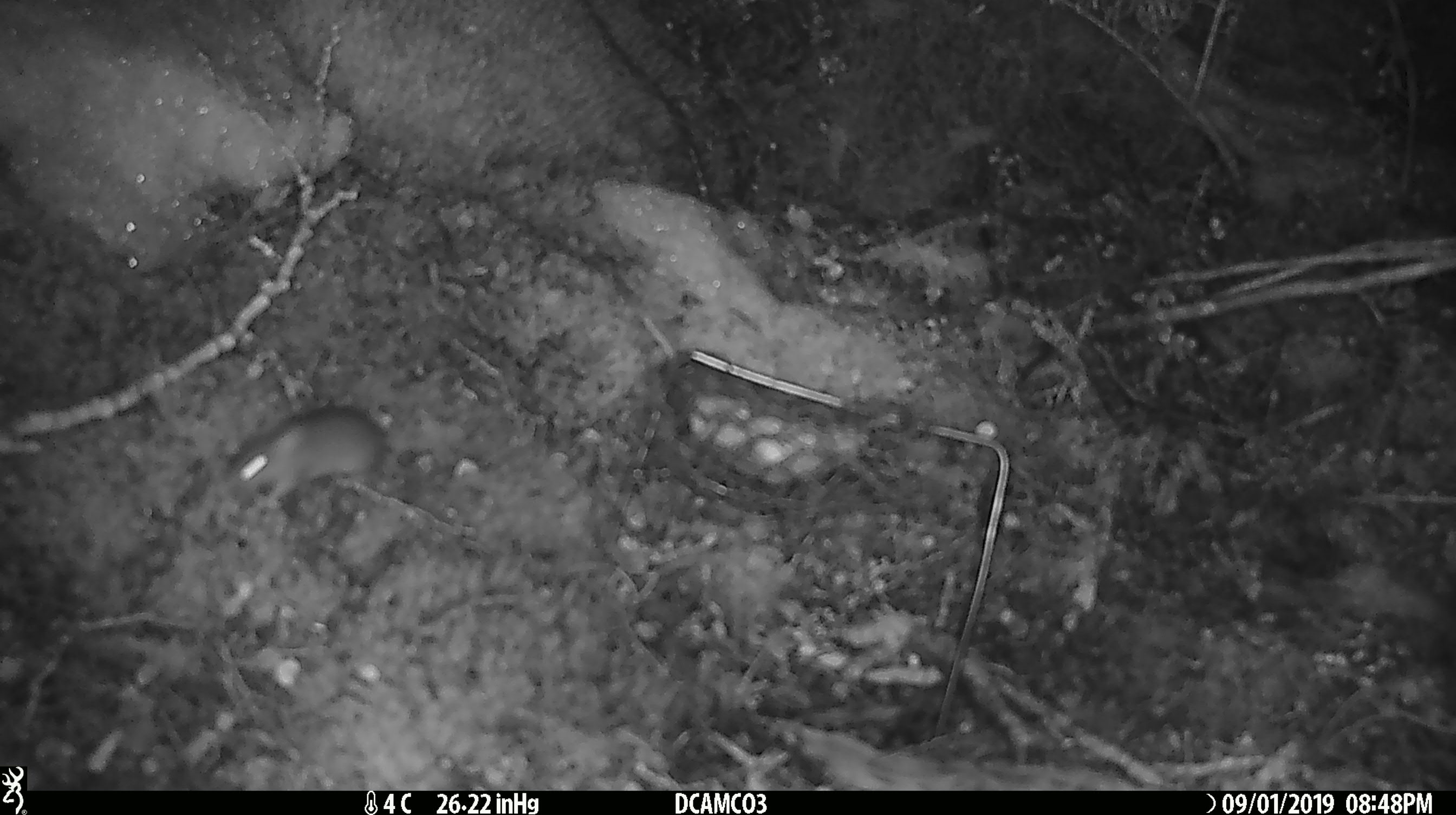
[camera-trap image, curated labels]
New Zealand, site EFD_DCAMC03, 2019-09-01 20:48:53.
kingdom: Animalia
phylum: Chordata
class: Mammalia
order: Rodentia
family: Muridae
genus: Mus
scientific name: Mus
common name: mouse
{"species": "mouse (Mus)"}